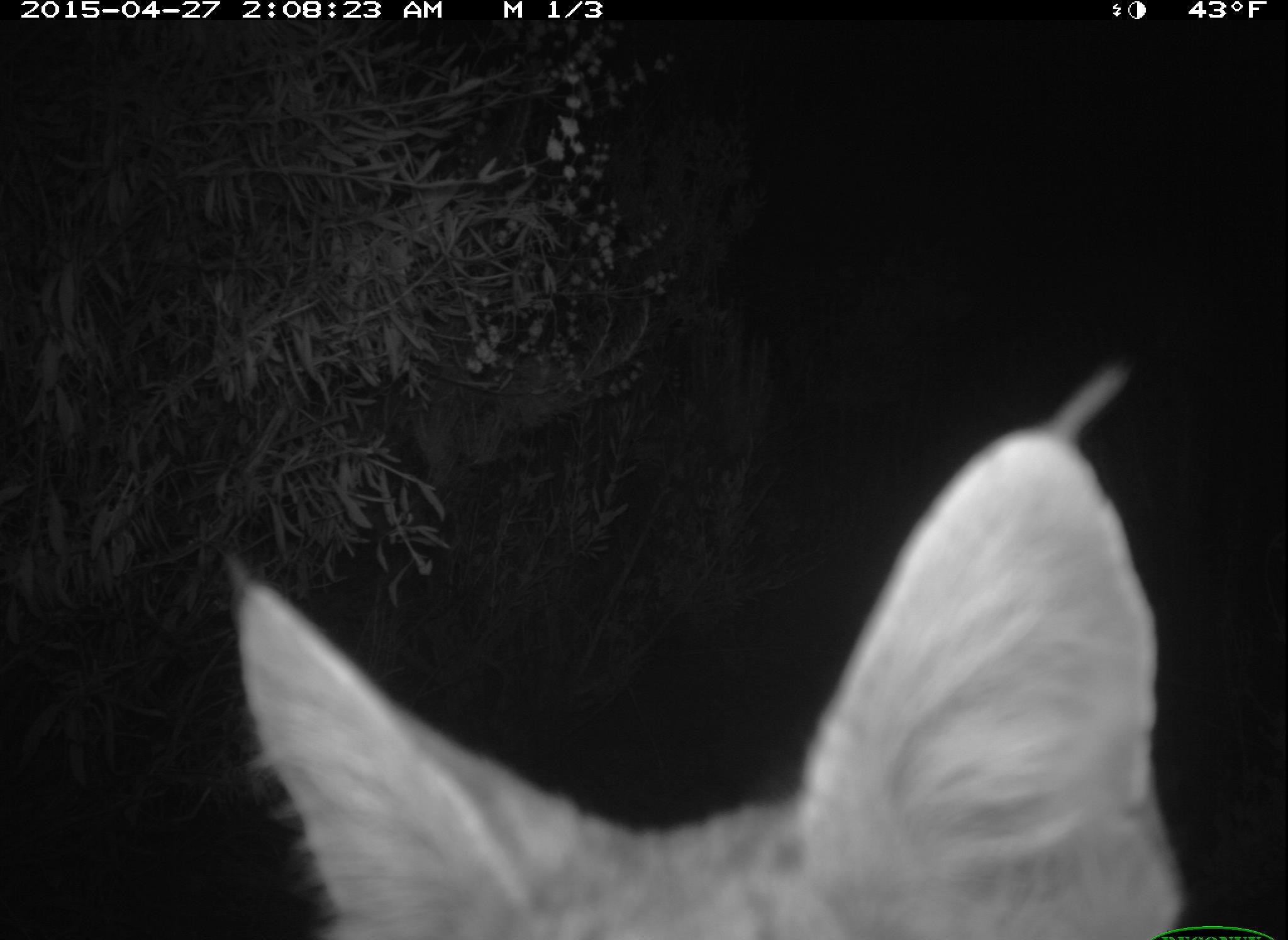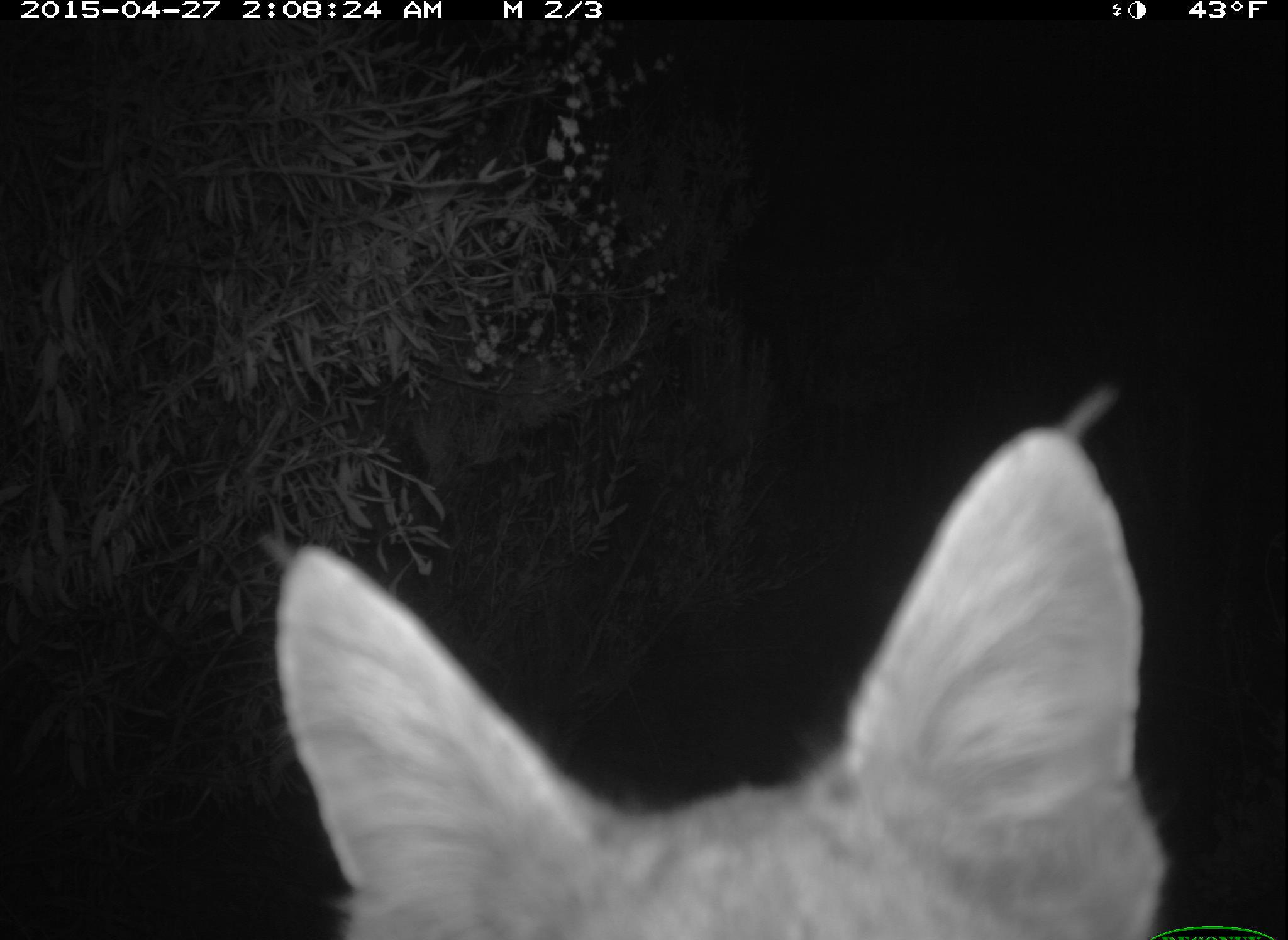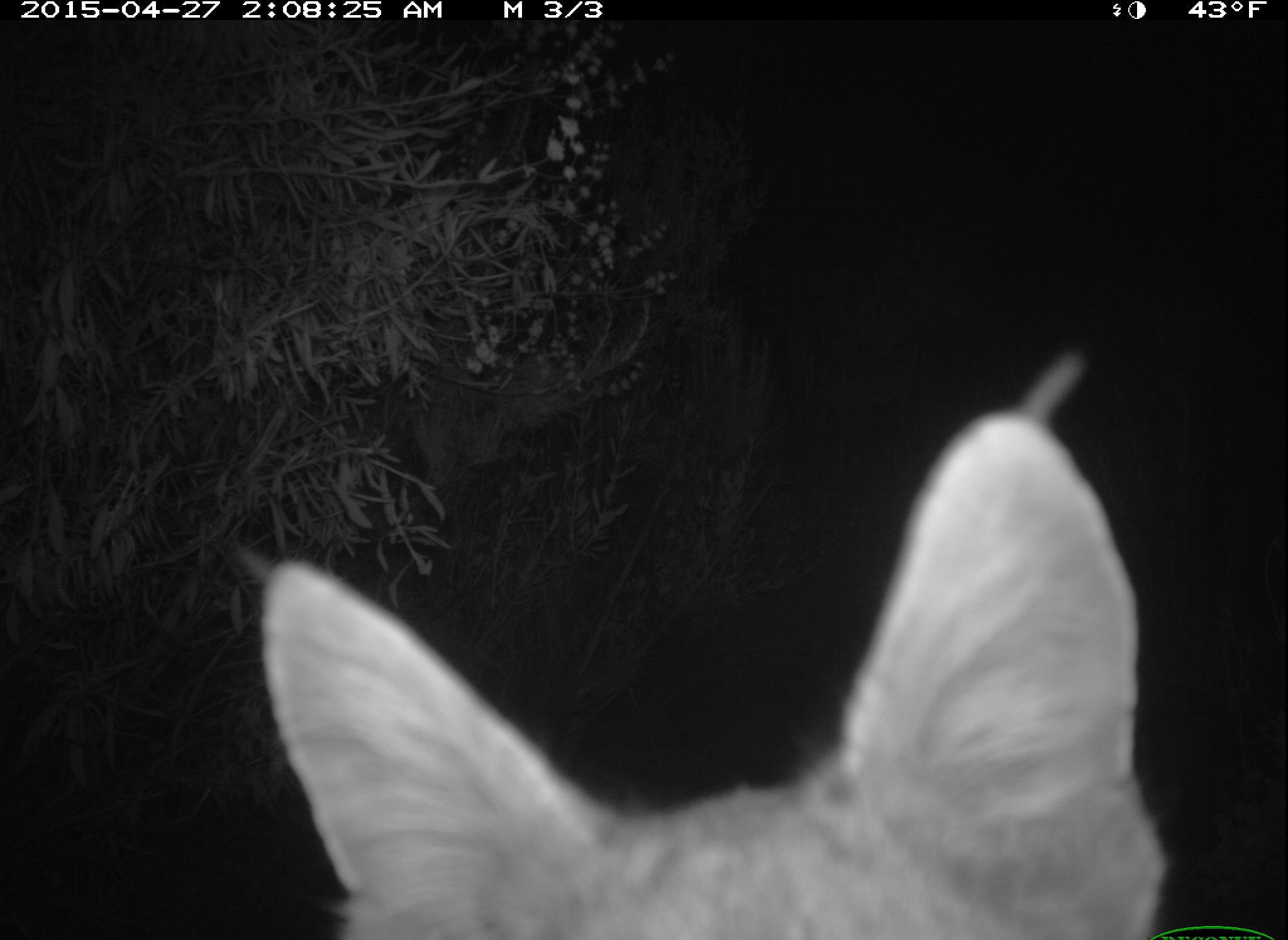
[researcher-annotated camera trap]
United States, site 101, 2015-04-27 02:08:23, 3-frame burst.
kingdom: Animalia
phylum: Chordata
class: Mammalia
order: Carnivora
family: Felidae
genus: Lynx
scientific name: Lynx rufus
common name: bobcat